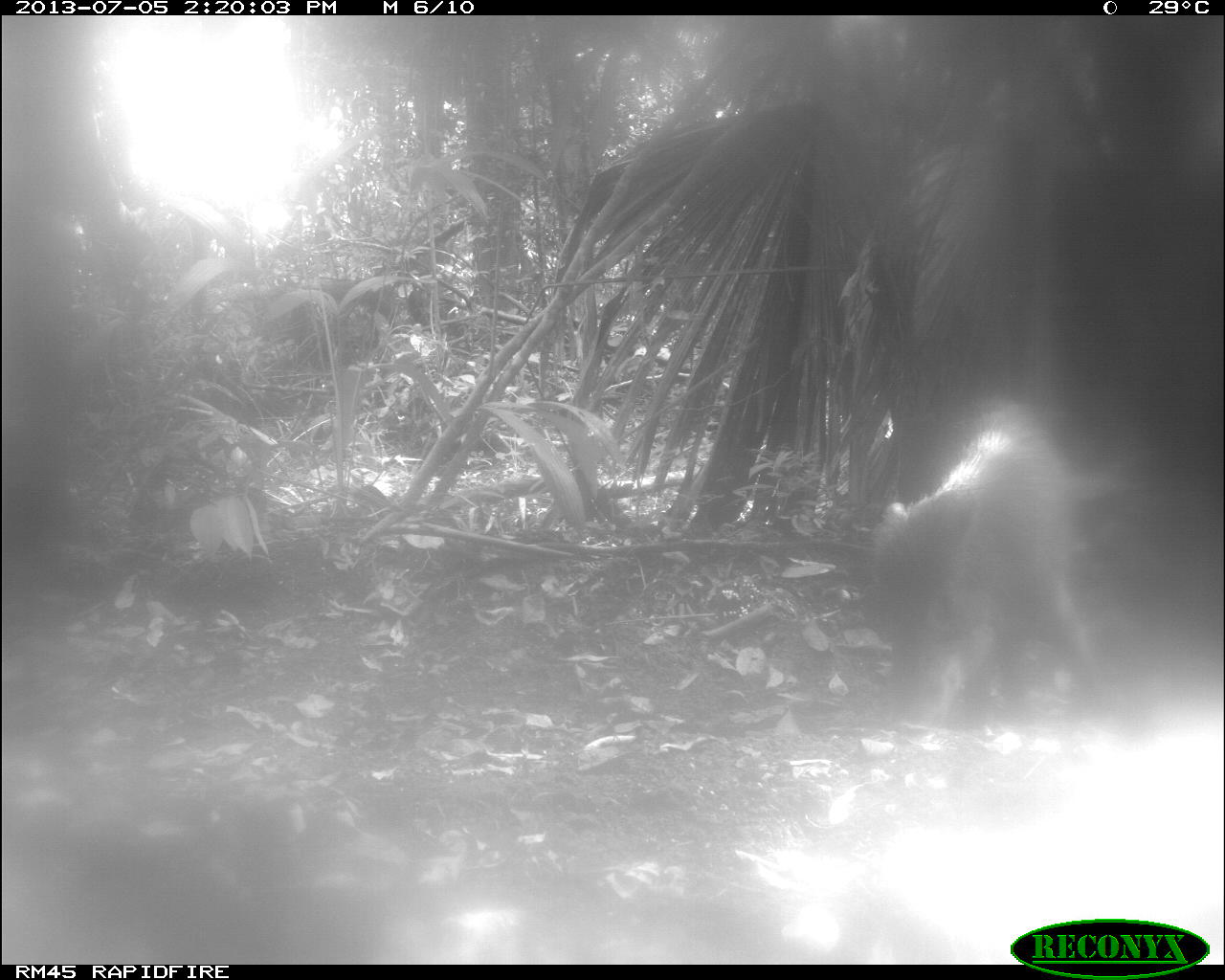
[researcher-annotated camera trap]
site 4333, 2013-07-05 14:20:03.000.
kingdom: Animalia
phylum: Chordata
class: Mammalia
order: Artiodactyla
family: Tayassuidae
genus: Tayassu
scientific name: Tayassu pecari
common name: white-lipped peccary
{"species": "Tayassu pecari (white-lipped peccary)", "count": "2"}